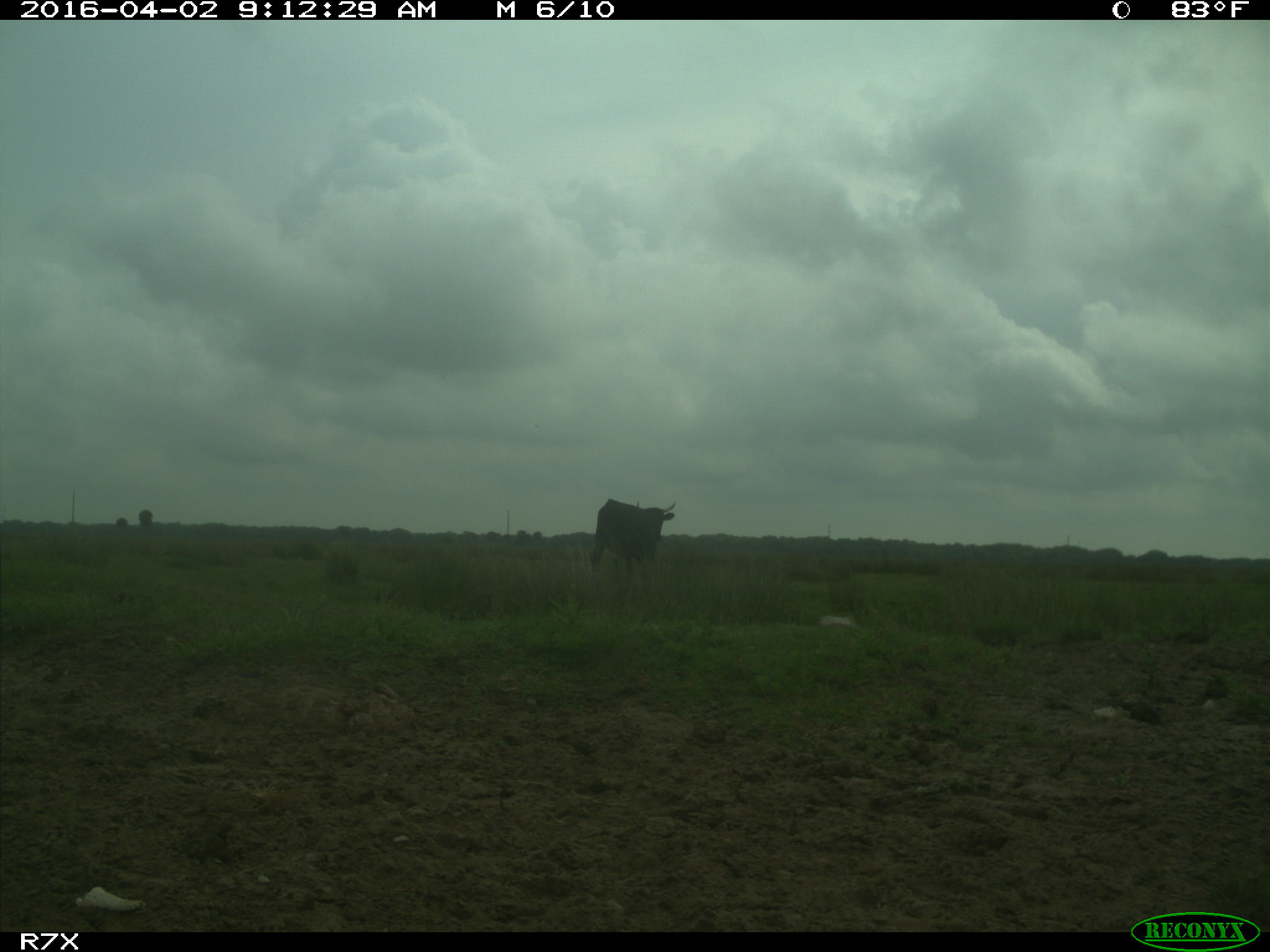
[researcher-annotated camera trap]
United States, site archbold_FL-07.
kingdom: Animalia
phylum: Chordata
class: Mammalia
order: Artiodactyla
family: Bovidae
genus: Bos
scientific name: Bos taurus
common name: domestic cow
Bos taurus (domestic cow).